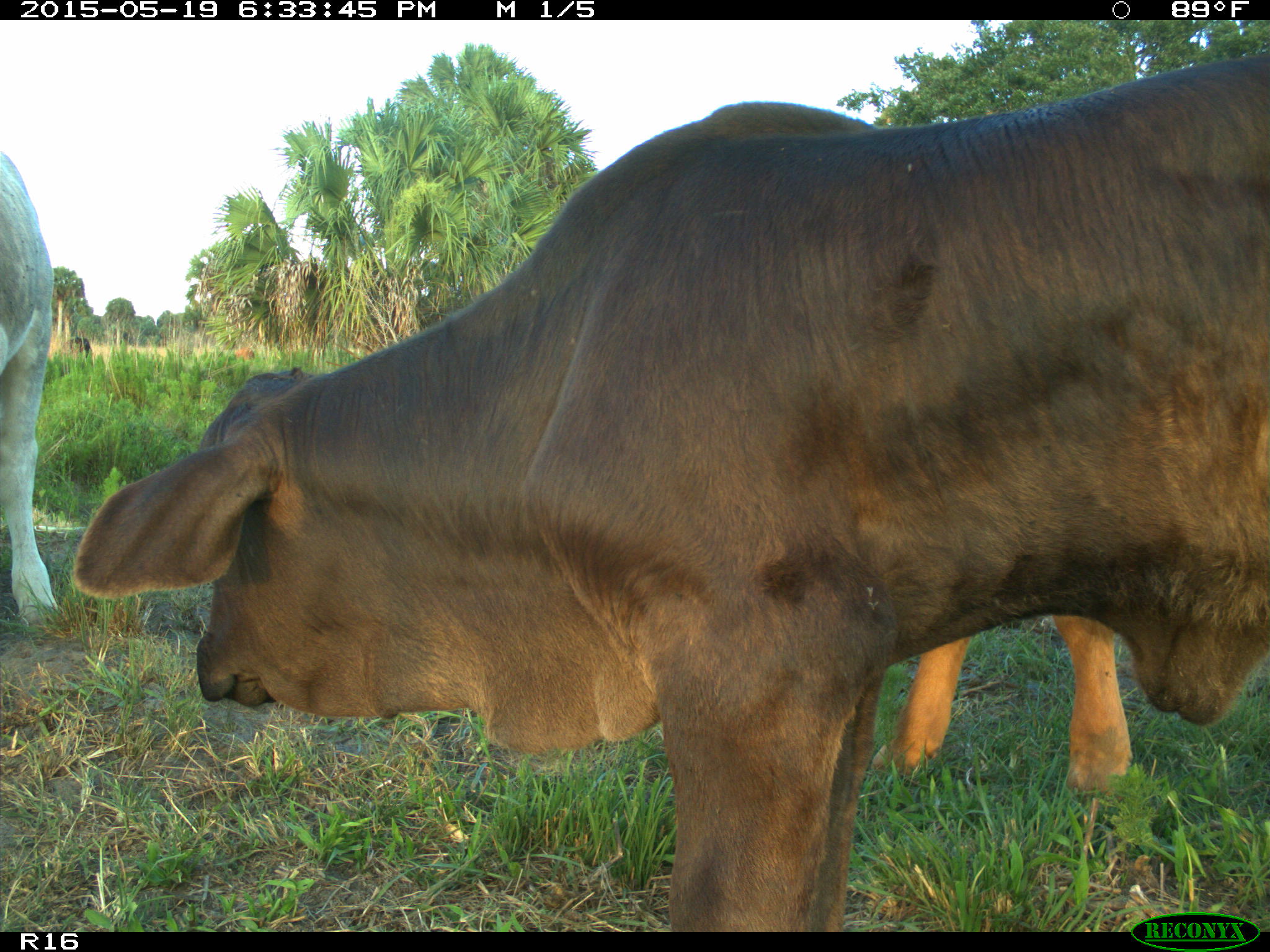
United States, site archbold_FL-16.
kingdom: Animalia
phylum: Chordata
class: Mammalia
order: Artiodactyla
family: Bovidae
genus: Bos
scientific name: Bos taurus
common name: domestic cow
Bos taurus (domestic cow).